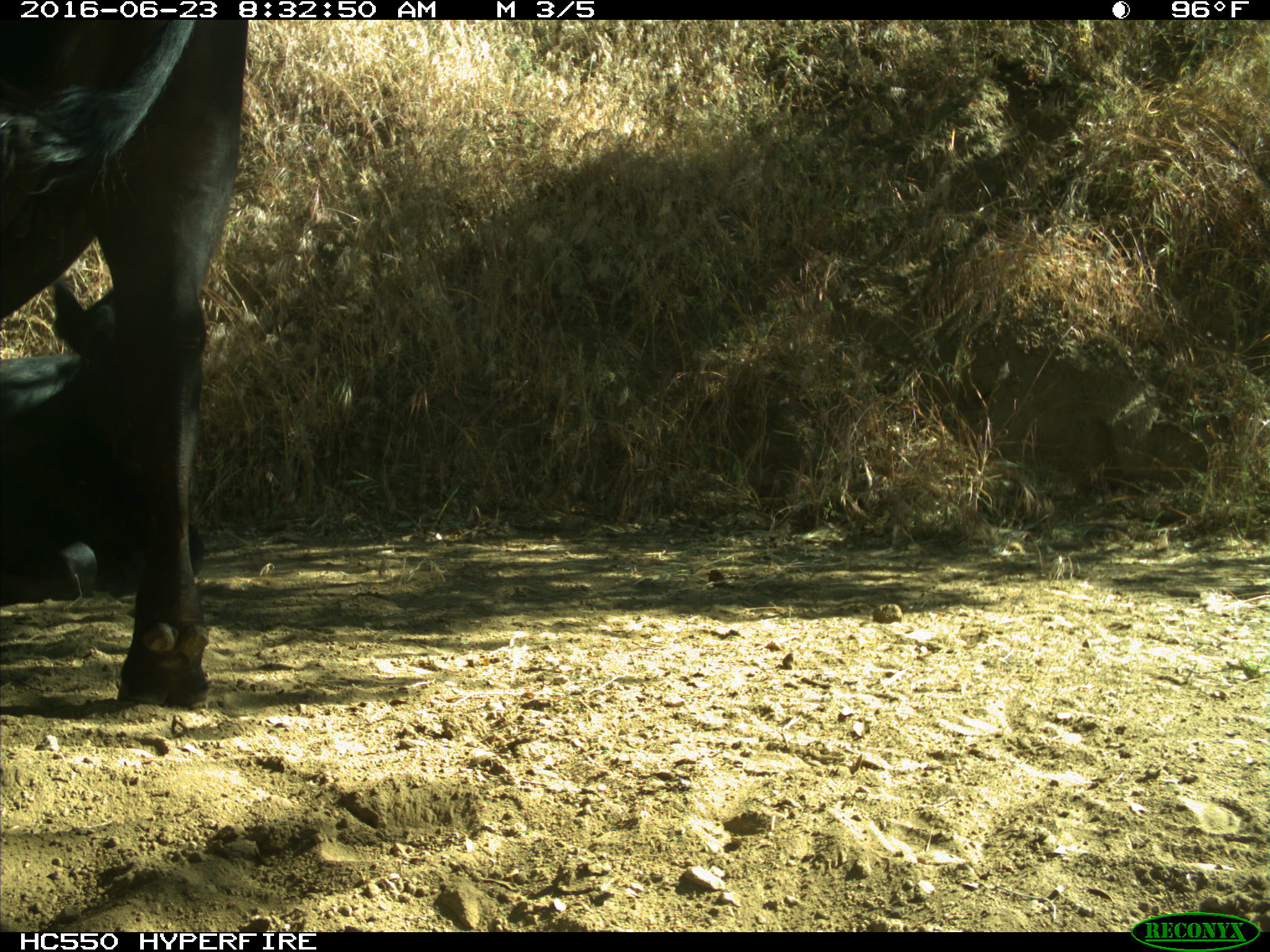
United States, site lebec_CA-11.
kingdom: Animalia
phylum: Chordata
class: Mammalia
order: Artiodactyla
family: Bovidae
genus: Bos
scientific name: Bos taurus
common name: domestic cow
Bos taurus (domestic cow).